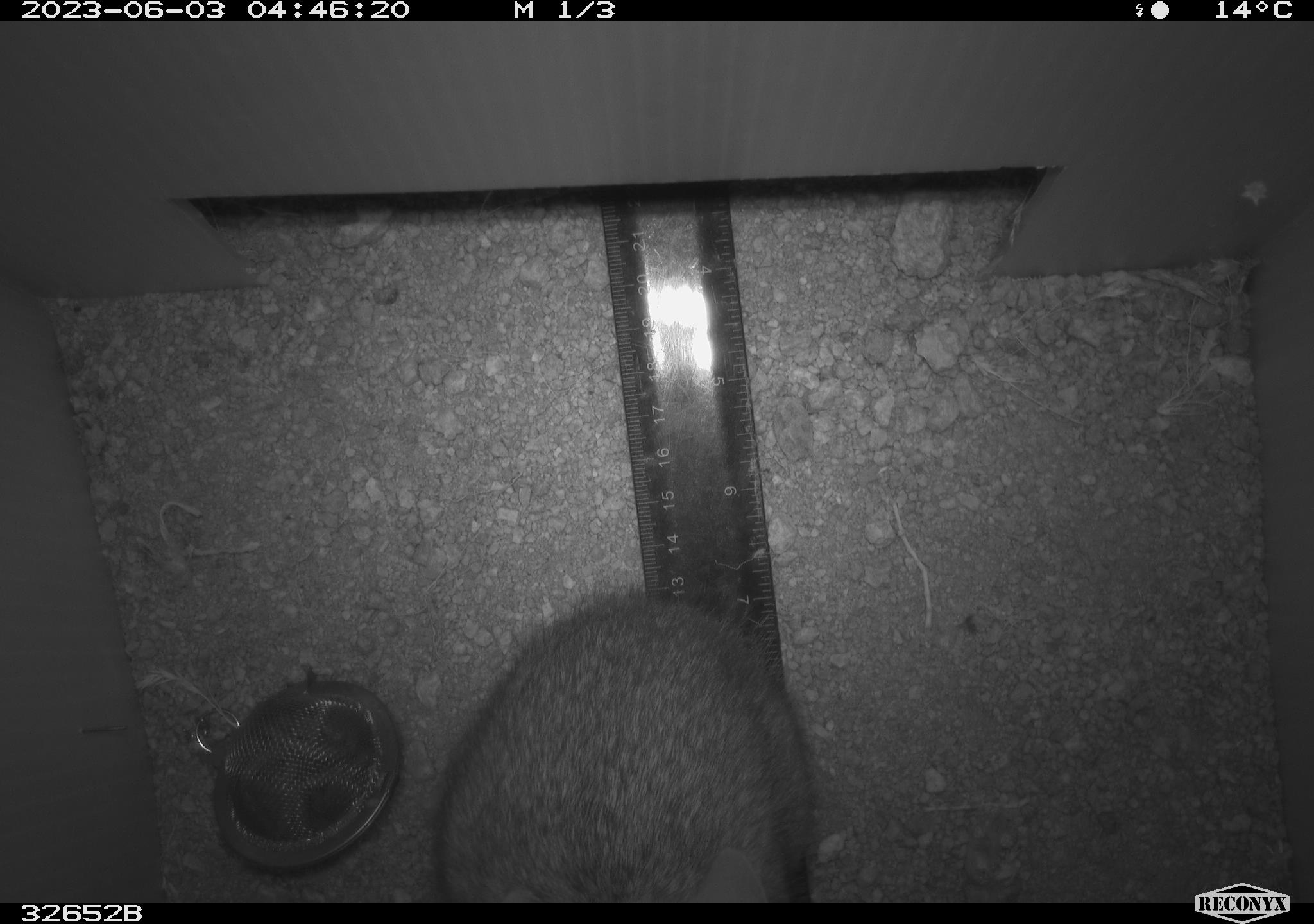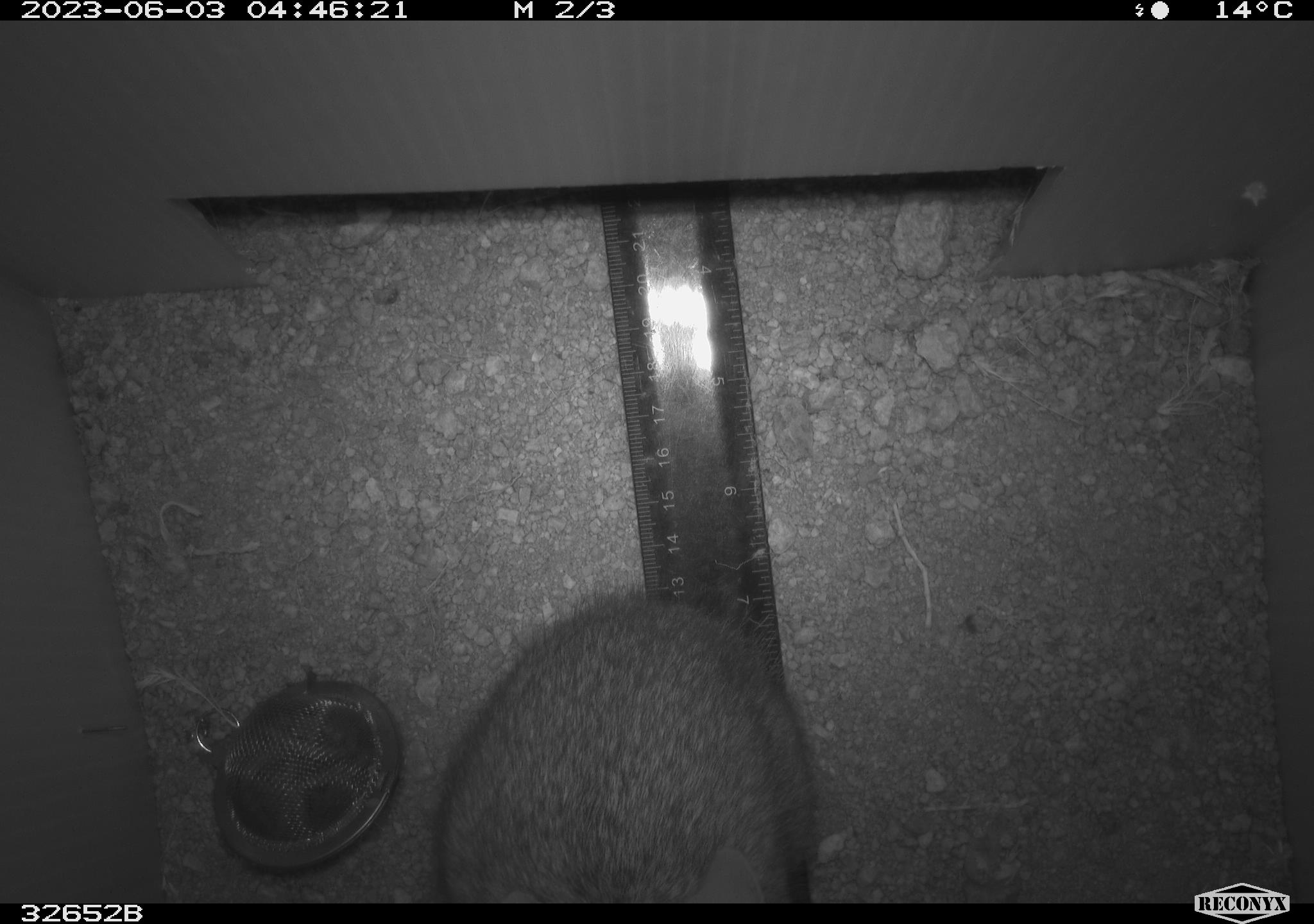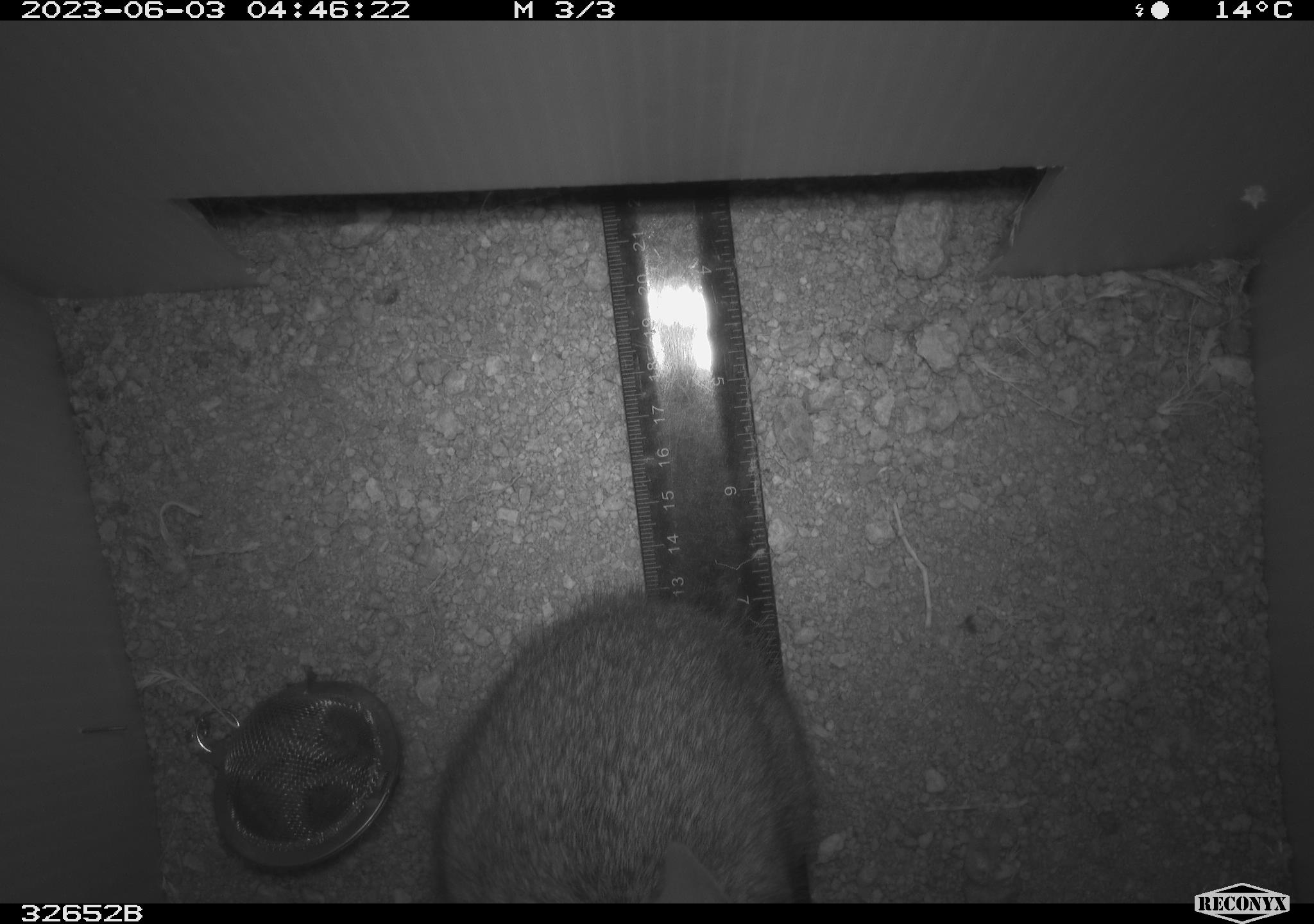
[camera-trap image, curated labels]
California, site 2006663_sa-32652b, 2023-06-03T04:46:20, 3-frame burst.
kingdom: Animalia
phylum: Chordata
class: Mammalia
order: Lagomorpha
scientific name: Lagomorpha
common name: hares, rabbits, and pikas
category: lagomorpha order